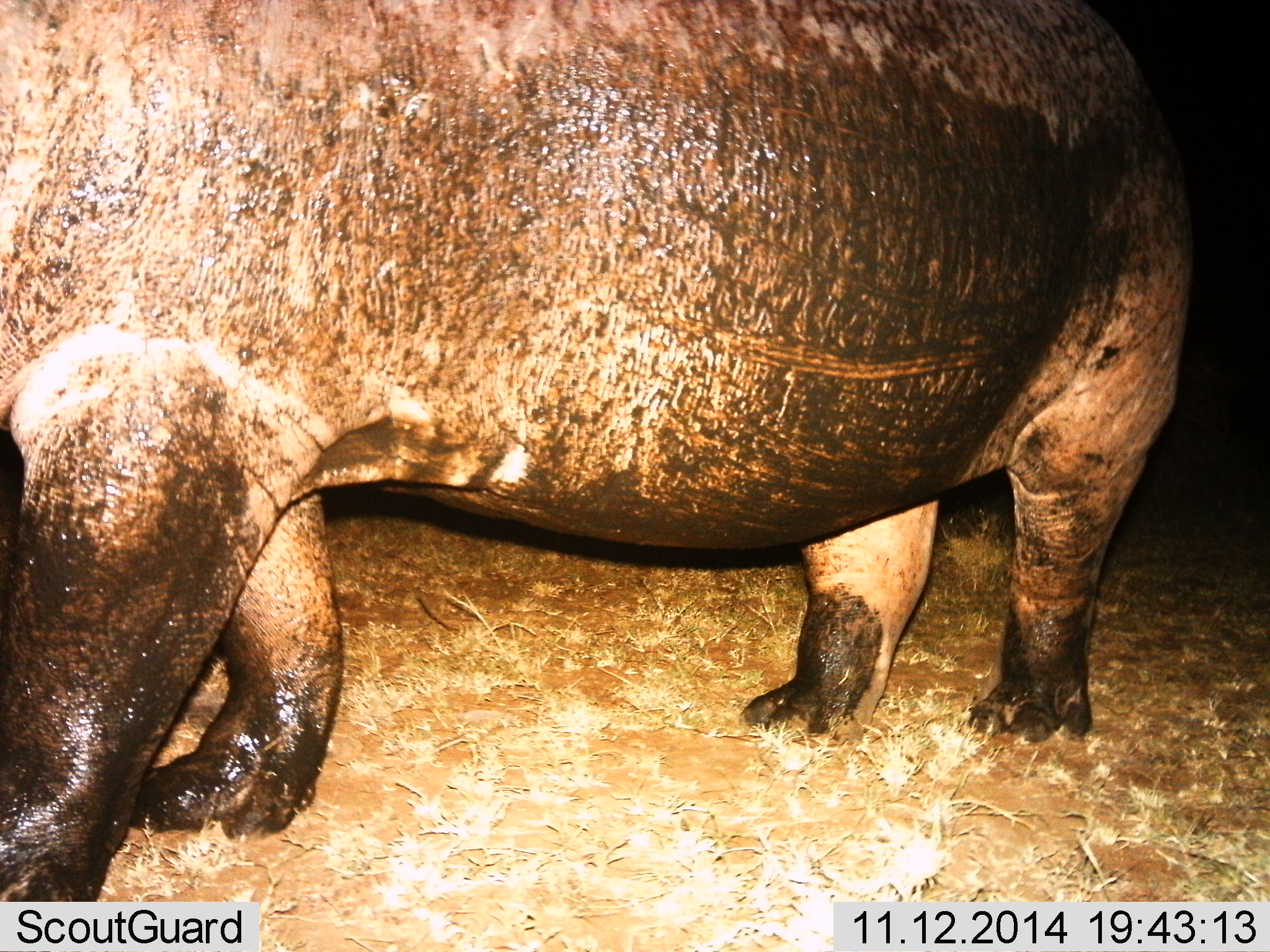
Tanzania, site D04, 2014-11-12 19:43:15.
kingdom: Animalia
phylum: Chordata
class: Mammalia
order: Artiodactyla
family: Hippopotamidae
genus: Hippopotamus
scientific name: Hippopotamus amphibius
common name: hippopotamus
Hippopotamus (Hippopotamus amphibius), count 1. Behavior (volunteer vote fractions): standing 60%, resting 0%, moving 50%, interacting 0%. Young present (vote fraction): 0%. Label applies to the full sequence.